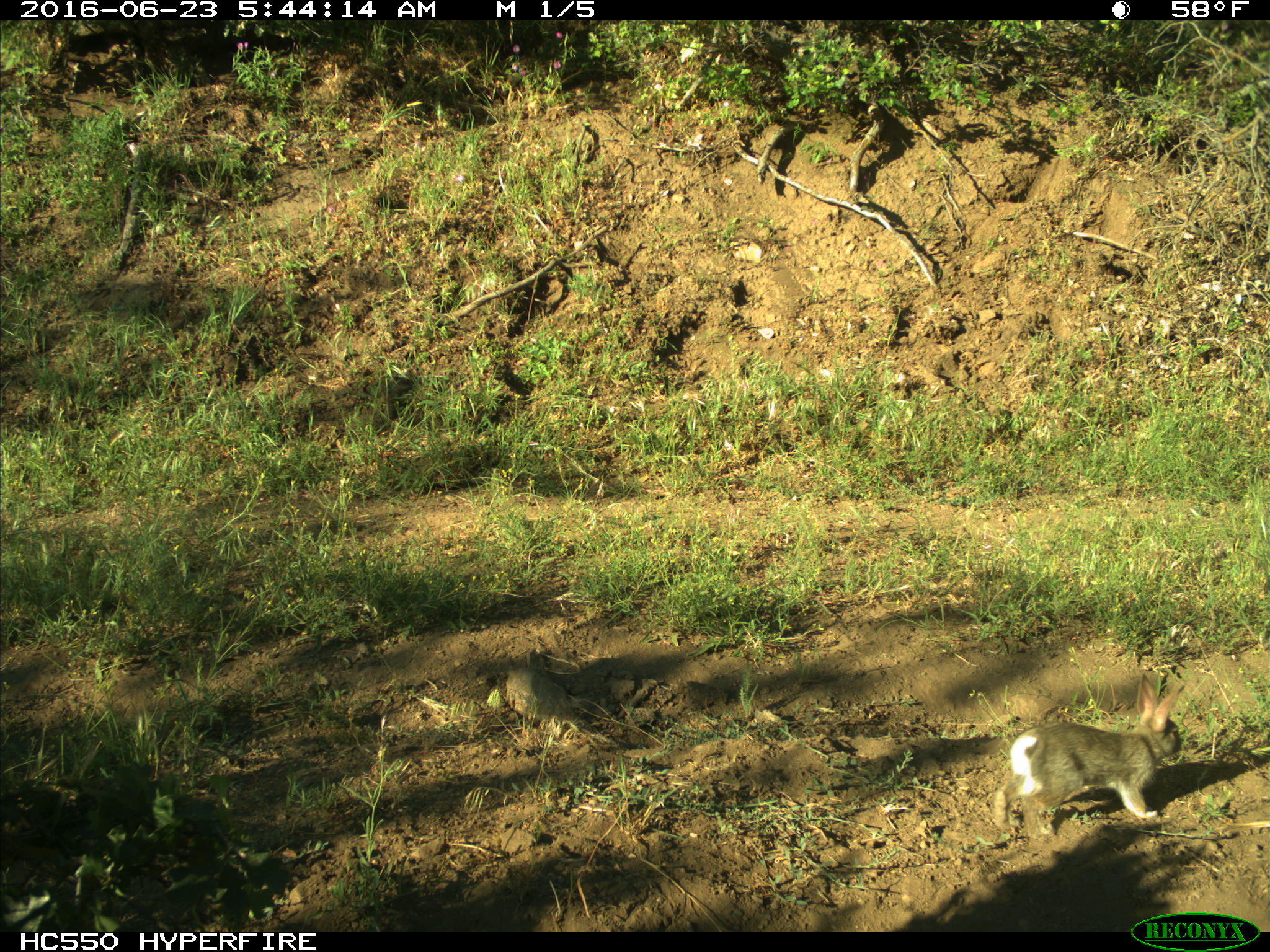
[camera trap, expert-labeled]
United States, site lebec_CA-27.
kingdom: Animalia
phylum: Chordata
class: Mammalia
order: Lagomorpha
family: Leporidae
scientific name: Leporidae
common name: rabbits and hares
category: unidentified rabbit